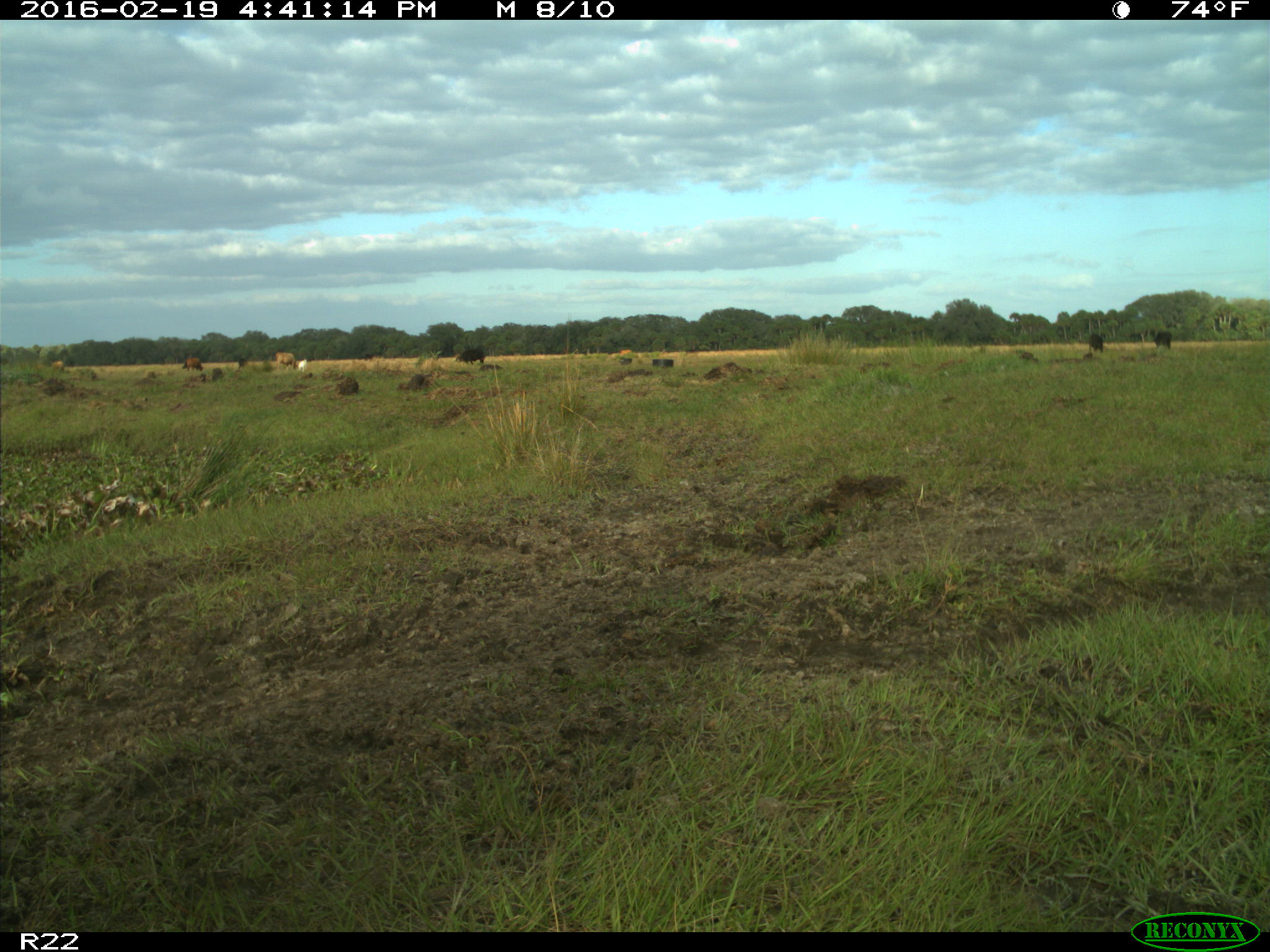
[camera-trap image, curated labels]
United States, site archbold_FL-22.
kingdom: Animalia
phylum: Chordata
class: Mammalia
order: Artiodactyla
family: Bovidae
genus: Bos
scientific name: Bos taurus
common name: domestic cow